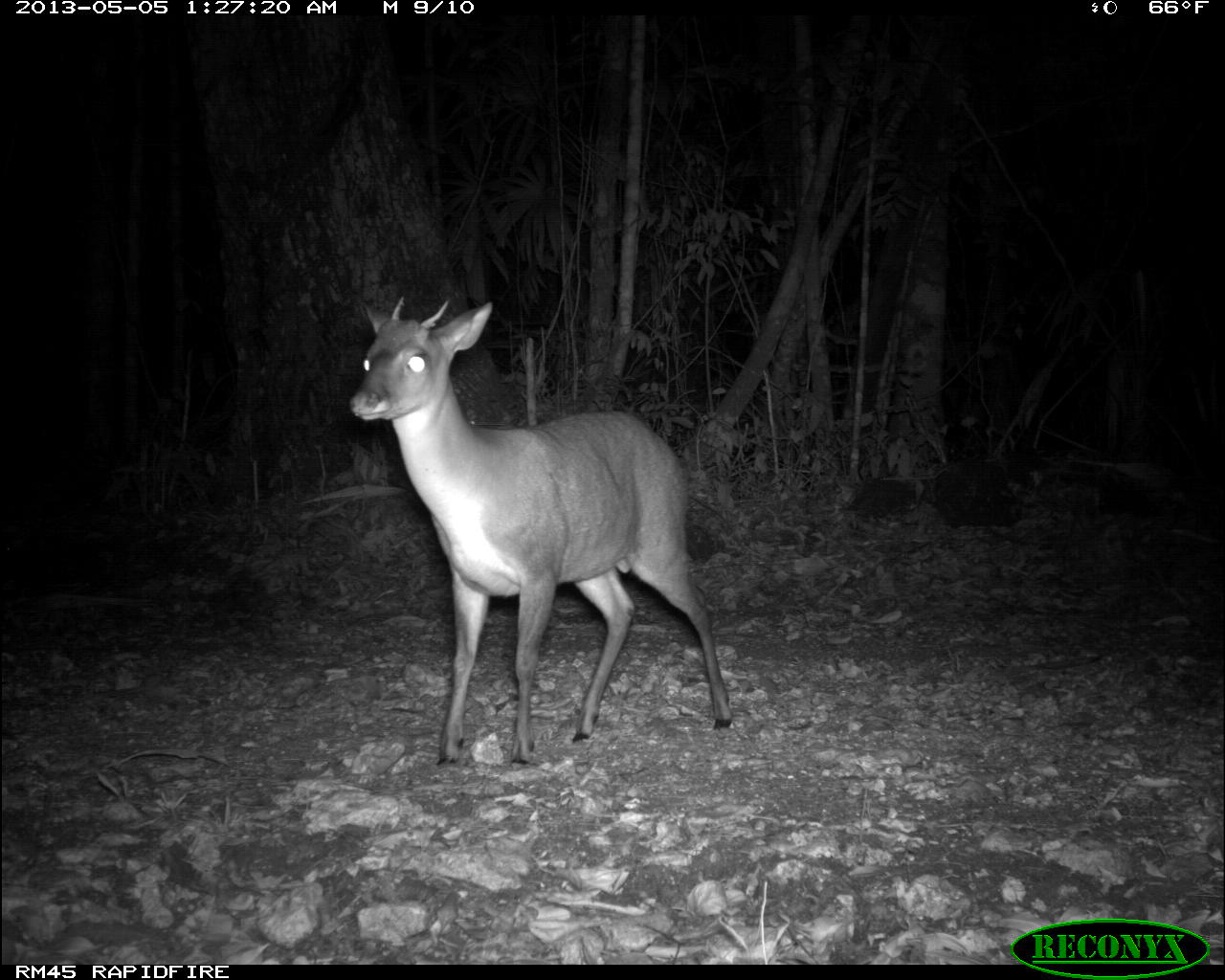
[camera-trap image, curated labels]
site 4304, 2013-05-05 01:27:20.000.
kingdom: Animalia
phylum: Chordata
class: Mammalia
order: Artiodactyla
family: Cervidae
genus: Mazama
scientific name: Mazama temama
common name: central american red brocket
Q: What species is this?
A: Mazama temama (central american red brocket).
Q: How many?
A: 1.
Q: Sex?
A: Male.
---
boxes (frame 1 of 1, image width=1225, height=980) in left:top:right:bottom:
mazama temama: 342:295:732:765